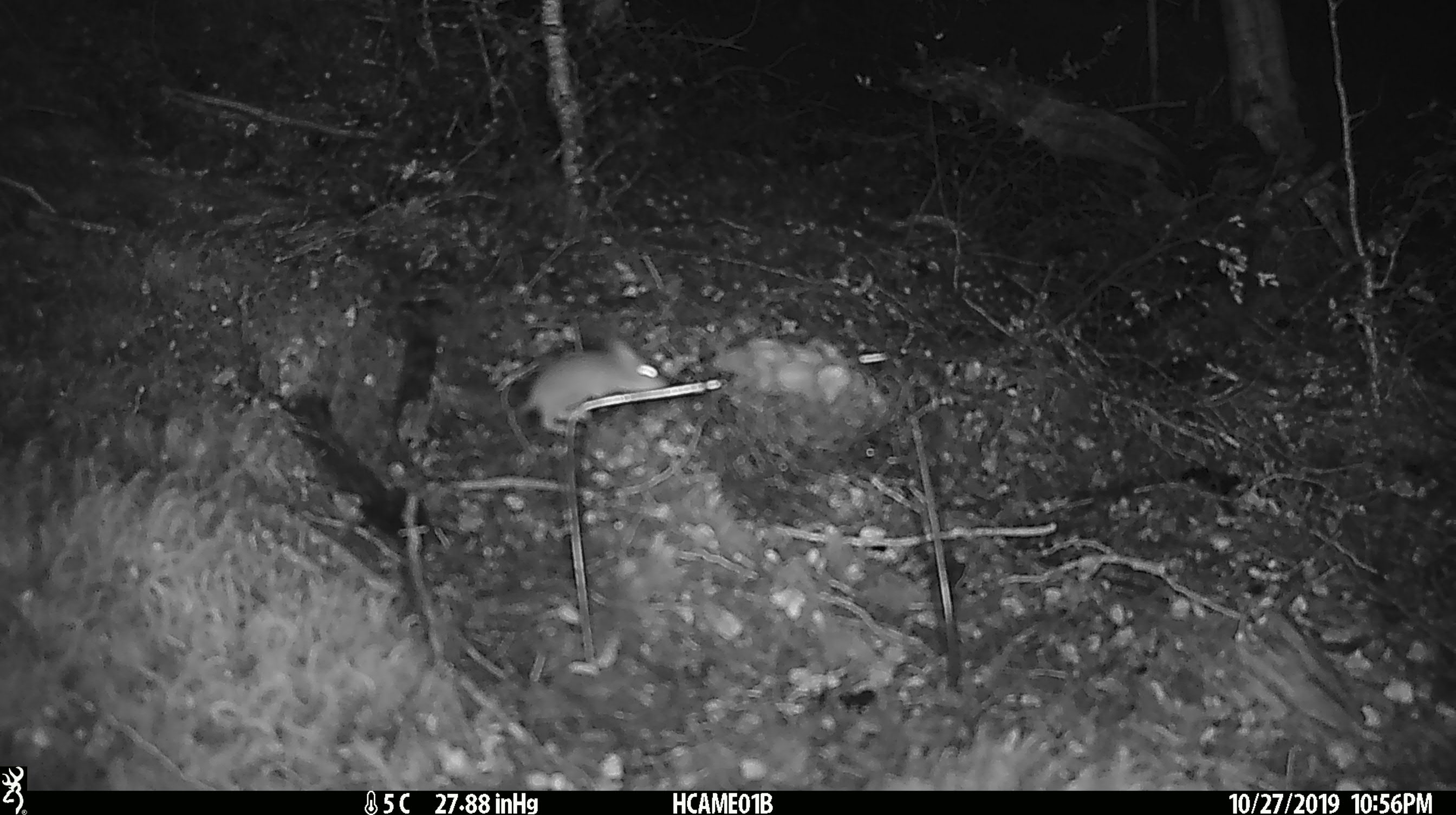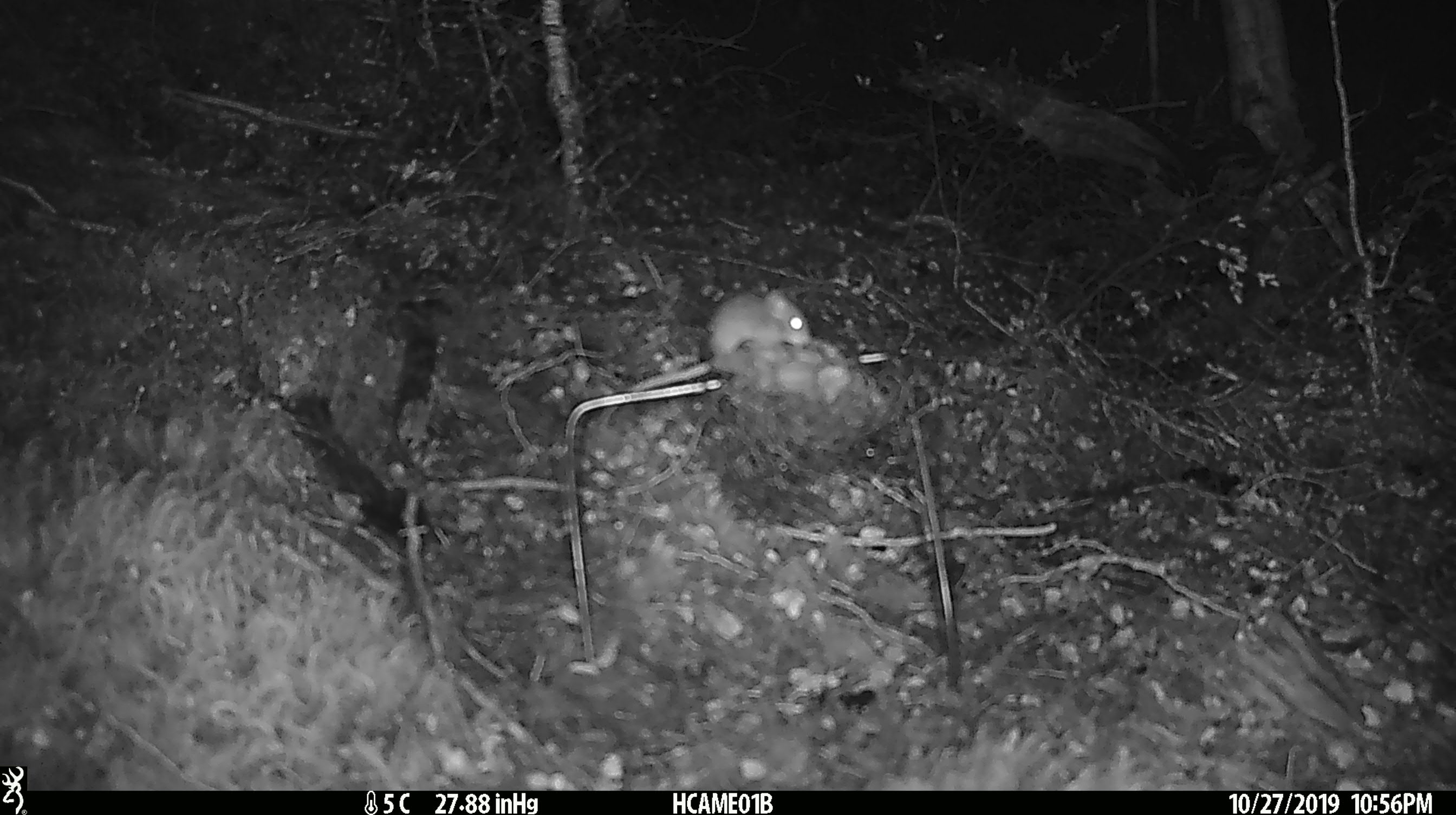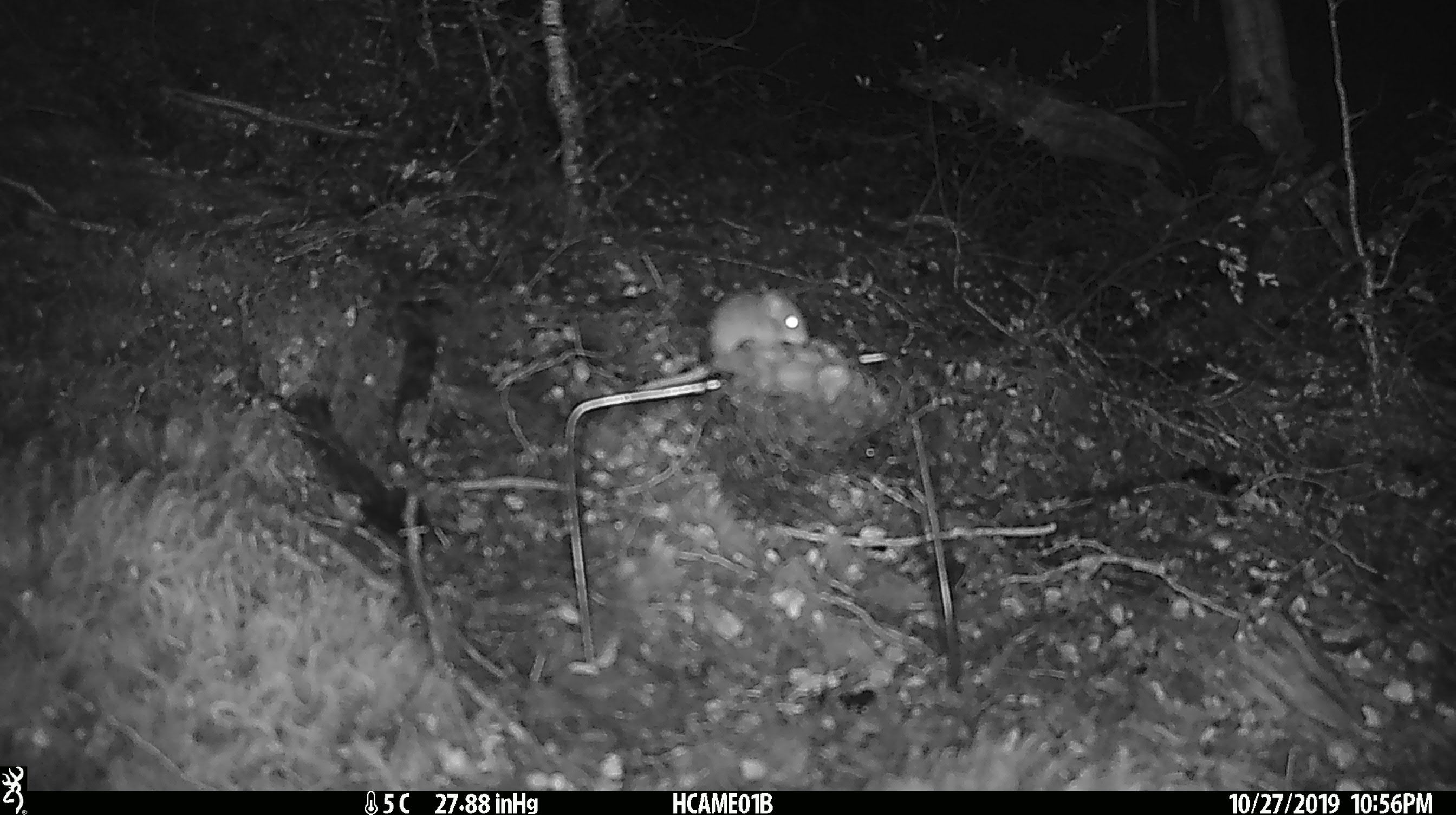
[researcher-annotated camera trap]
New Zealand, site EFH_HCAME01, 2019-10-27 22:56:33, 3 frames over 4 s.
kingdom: Animalia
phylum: Chordata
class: Mammalia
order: Rodentia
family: Muridae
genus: Mus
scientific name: Mus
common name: mouse